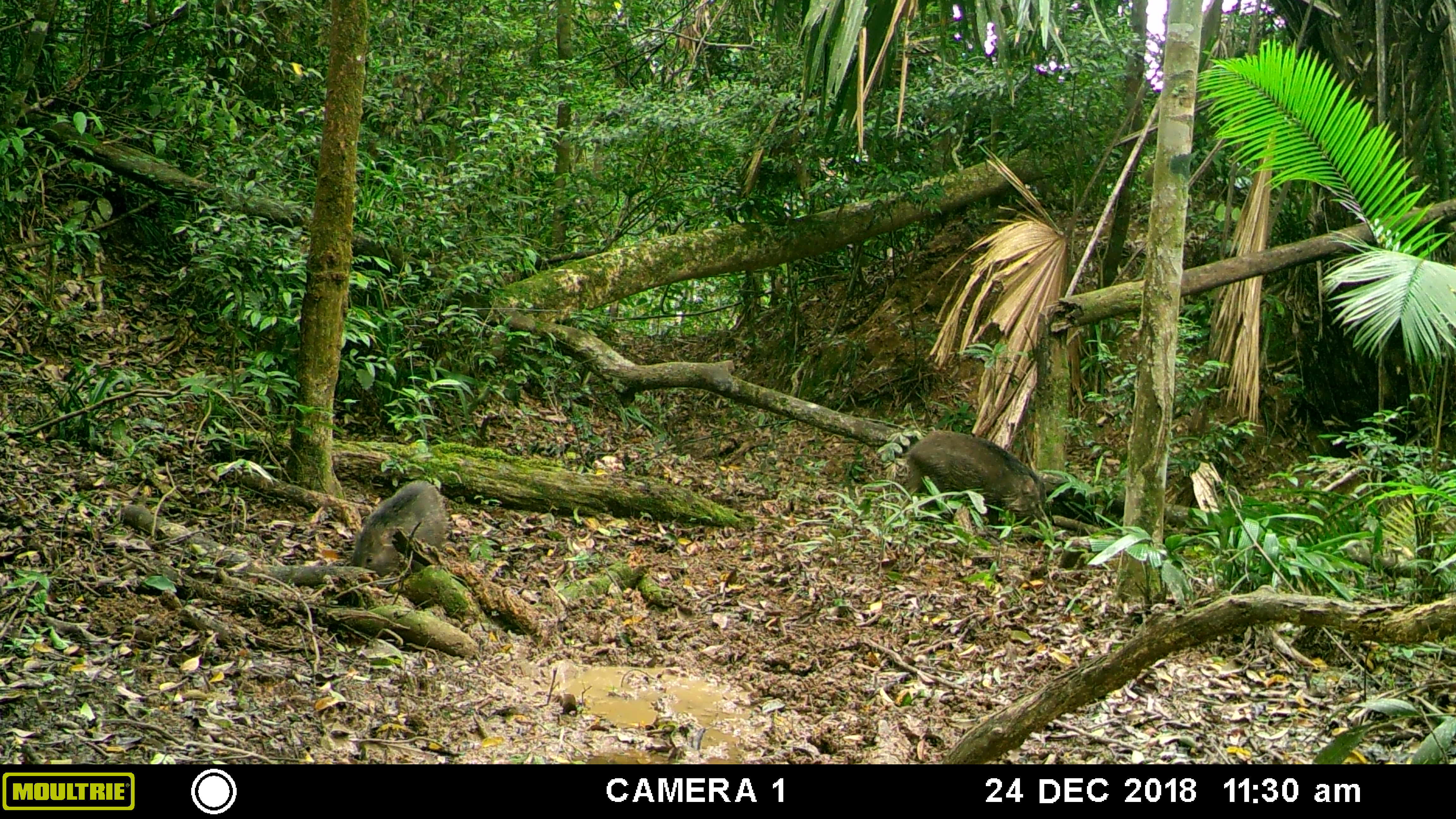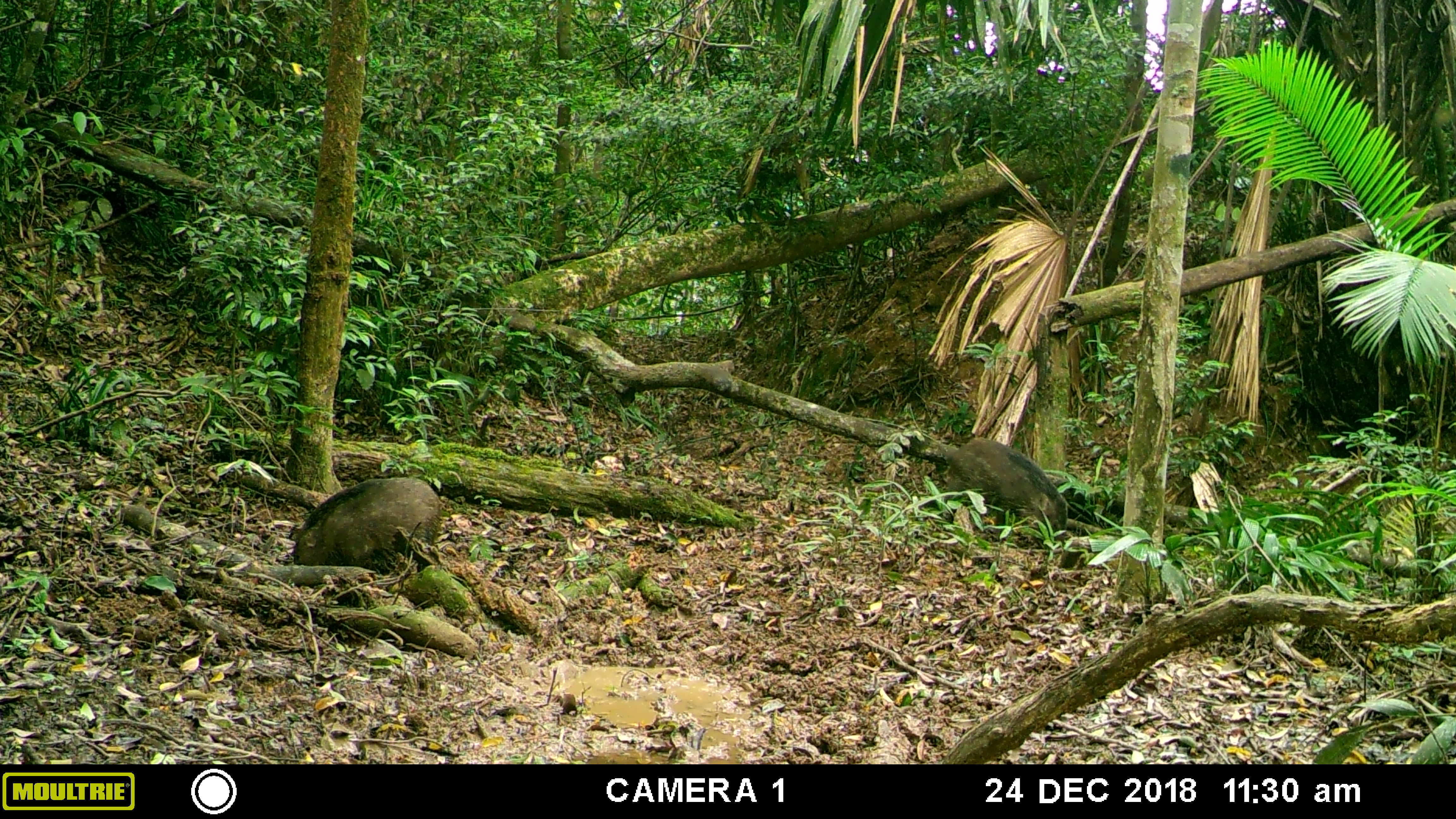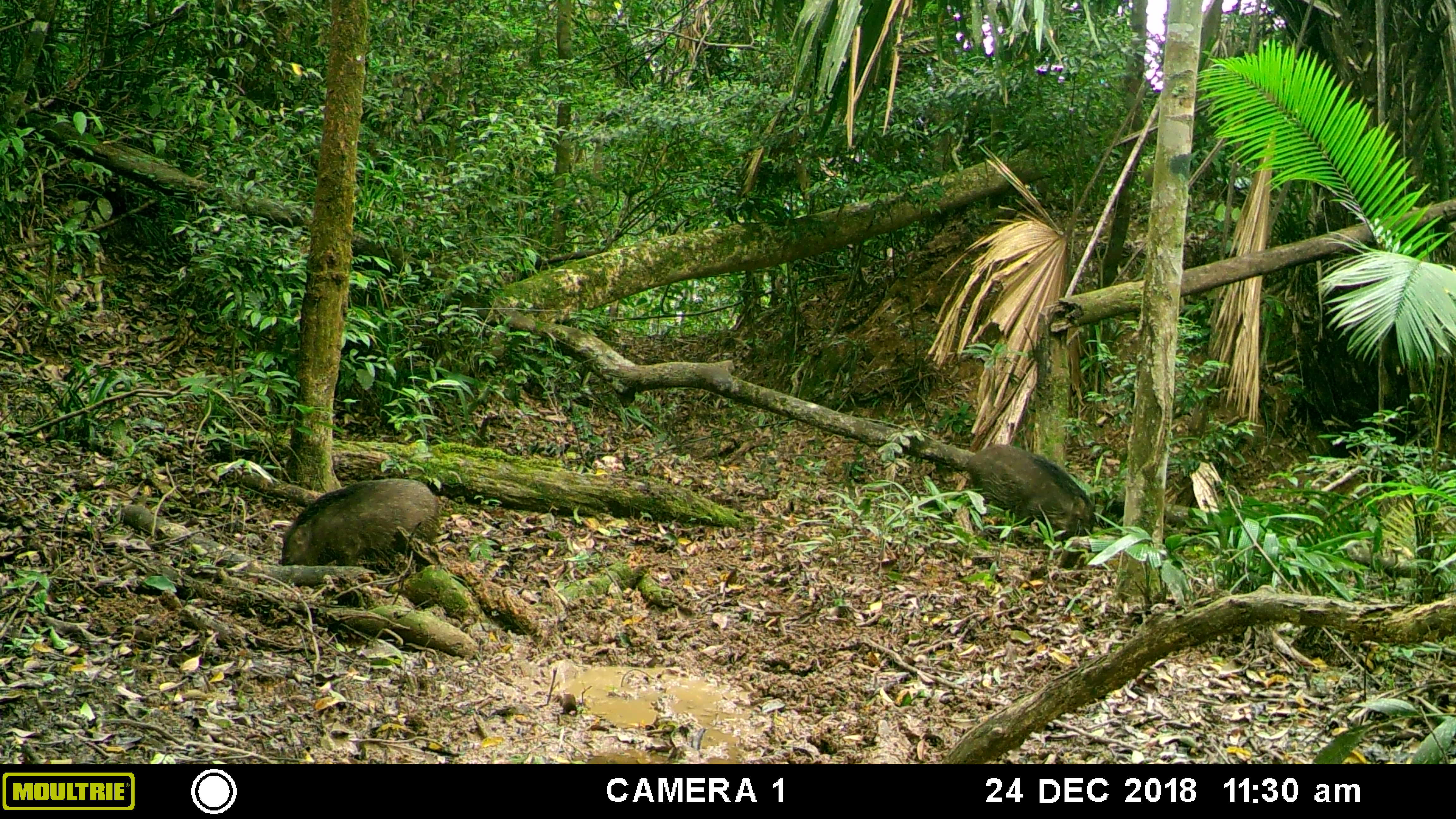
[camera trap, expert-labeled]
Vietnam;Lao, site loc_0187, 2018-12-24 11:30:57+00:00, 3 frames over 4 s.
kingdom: Animalia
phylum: Chordata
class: Mammalia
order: Artiodactyla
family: Suidae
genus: Sus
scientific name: Sus scrofa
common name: eurasian wild pig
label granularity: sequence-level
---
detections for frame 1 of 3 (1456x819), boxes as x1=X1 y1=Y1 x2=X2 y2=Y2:
eurasian wild pig: x1=892 y1=430 x2=1048 y2=533; x1=352 y1=479 x2=452 y2=578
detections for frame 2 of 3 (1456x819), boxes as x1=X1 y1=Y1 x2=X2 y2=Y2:
eurasian wild pig: x1=288 y1=477 x2=443 y2=566; x1=941 y1=437 x2=1066 y2=541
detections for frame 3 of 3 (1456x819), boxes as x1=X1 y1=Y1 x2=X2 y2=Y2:
eurasian wild pig: x1=278 y1=478 x2=443 y2=566; x1=963 y1=444 x2=1094 y2=541